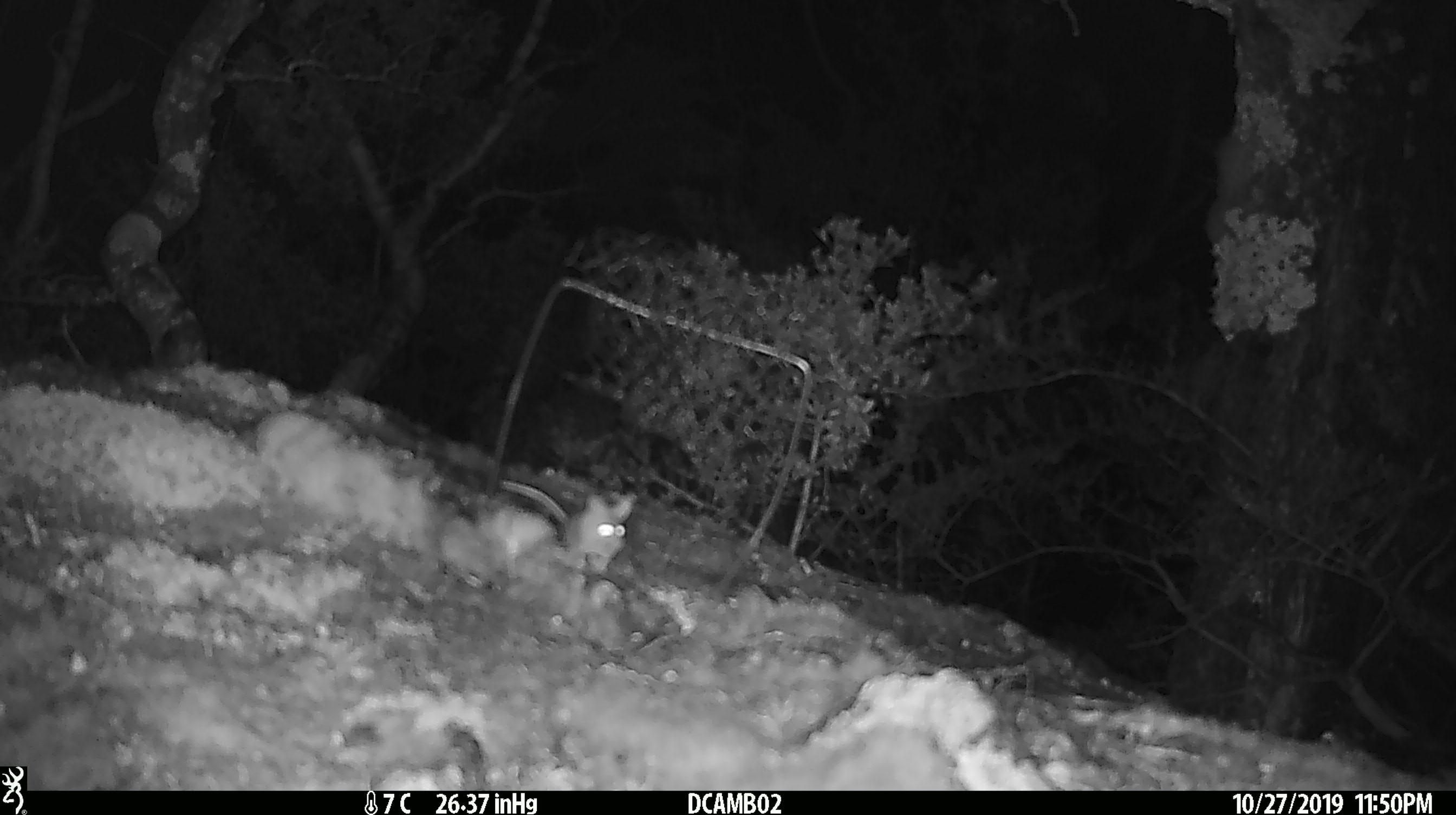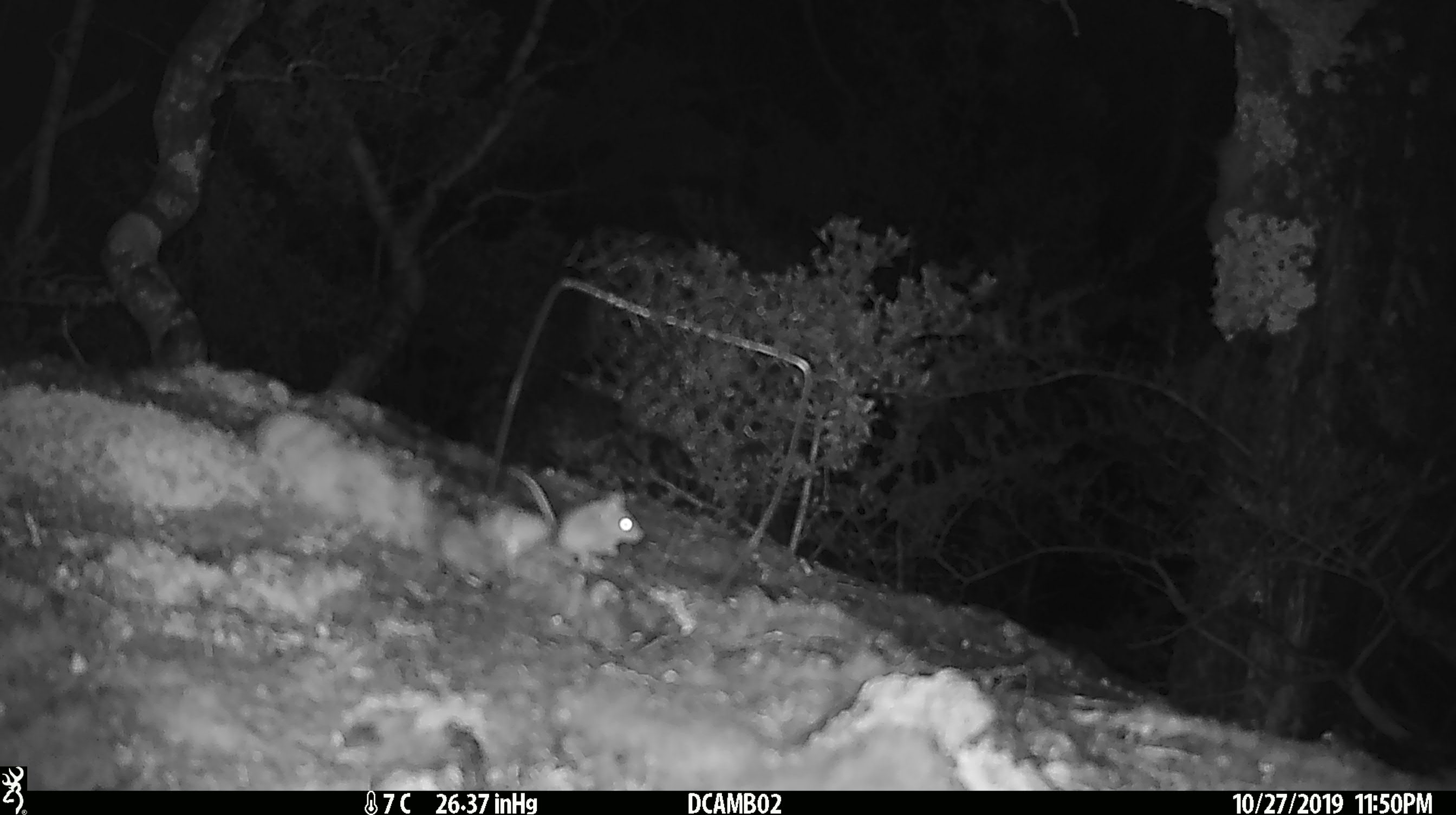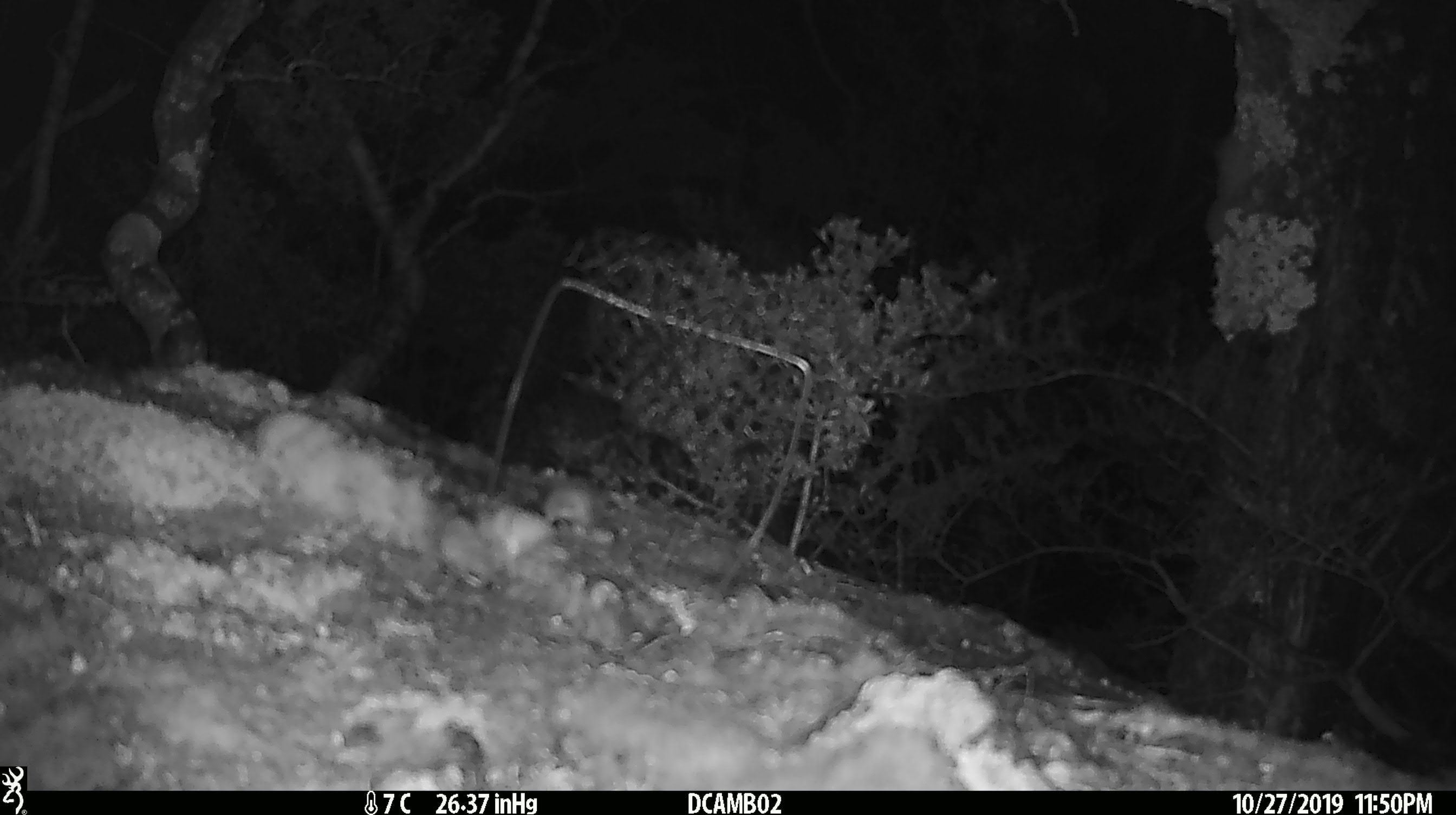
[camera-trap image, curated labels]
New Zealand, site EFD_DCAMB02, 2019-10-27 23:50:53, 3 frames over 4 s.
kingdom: Animalia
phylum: Chordata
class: Mammalia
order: Rodentia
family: Muridae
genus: Mus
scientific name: Mus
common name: mouse